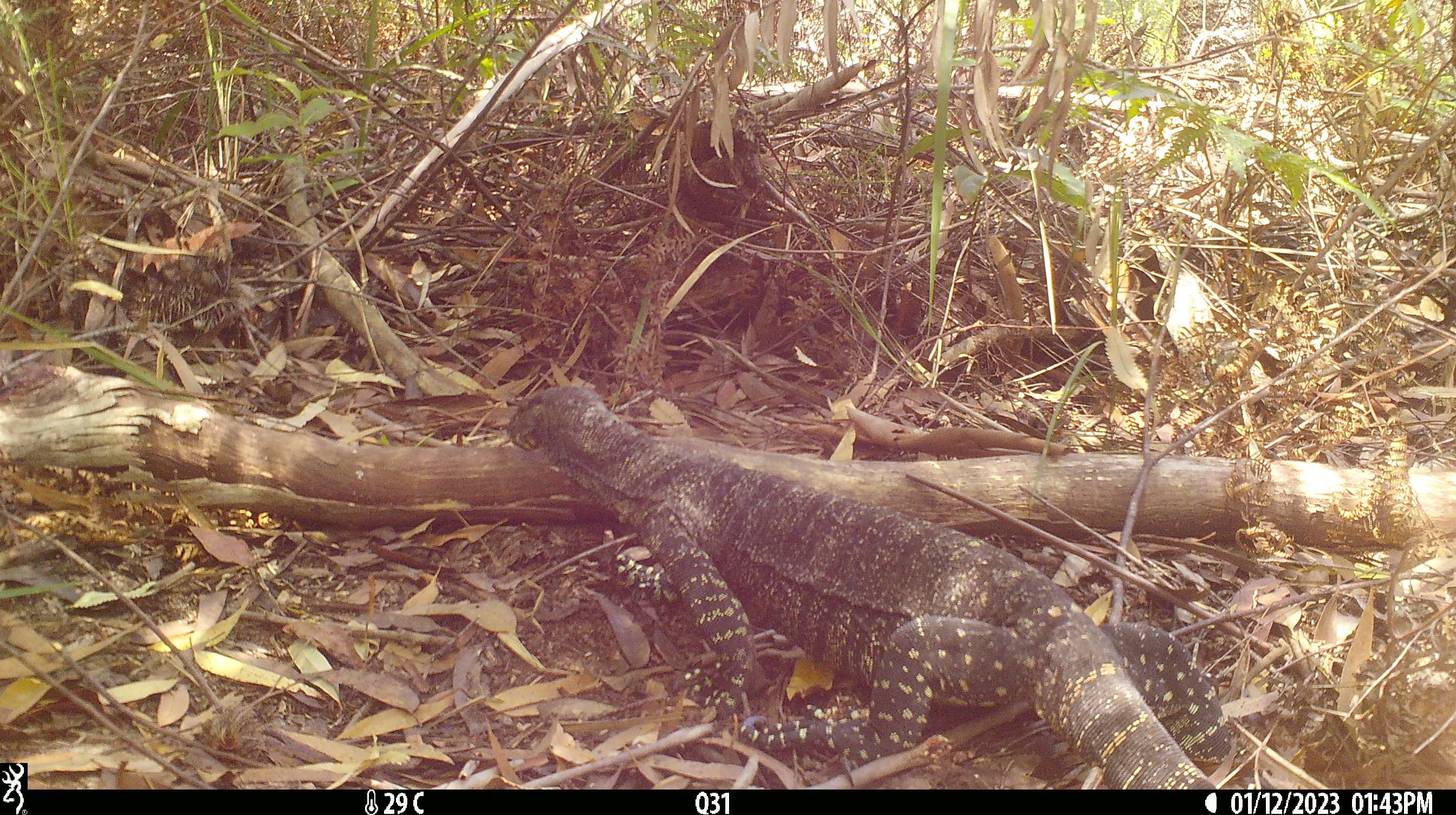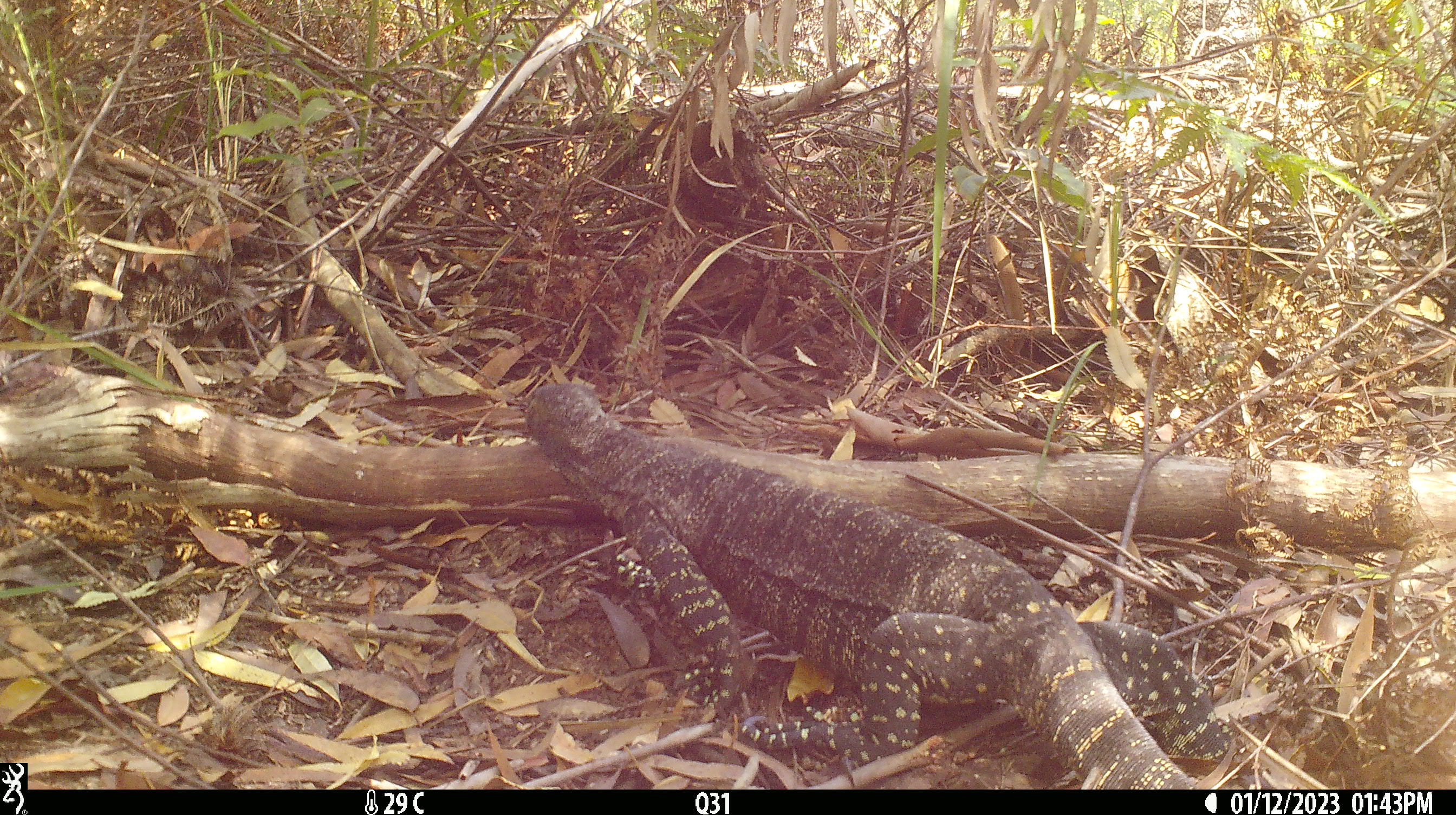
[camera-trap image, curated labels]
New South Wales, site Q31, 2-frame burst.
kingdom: Animalia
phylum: Chordata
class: Reptilia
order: Squamata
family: Varanidae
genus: Varanus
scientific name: Varanus varius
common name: lace monitor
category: goanna